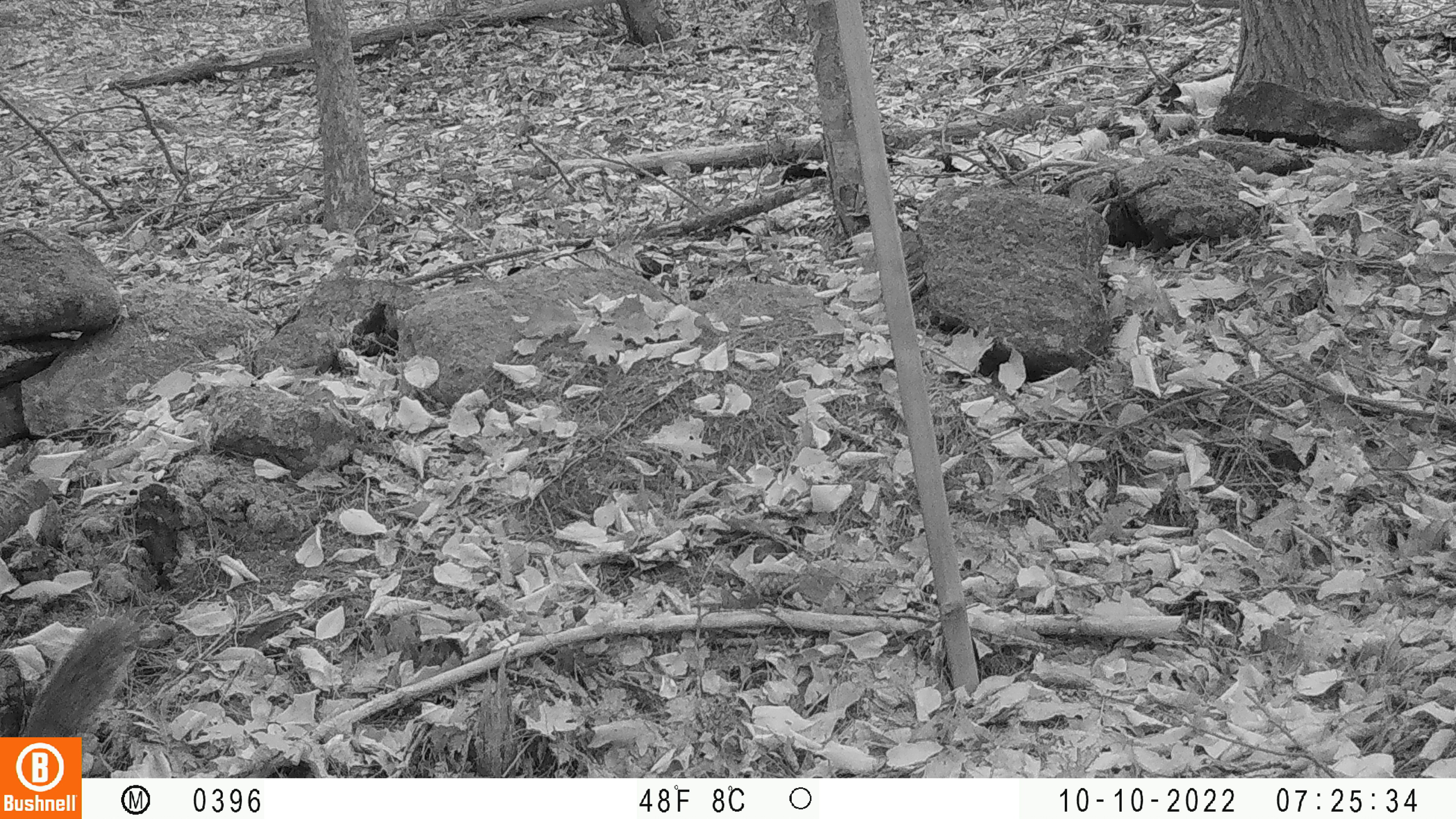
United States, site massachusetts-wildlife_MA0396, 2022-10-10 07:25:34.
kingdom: Animalia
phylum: Chordata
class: Mammalia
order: Rodentia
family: Sciuridae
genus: Sciurus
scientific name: Sciurus carolinensis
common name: gray squirrel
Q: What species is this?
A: Gray squirrel (Sciurus carolinensis).